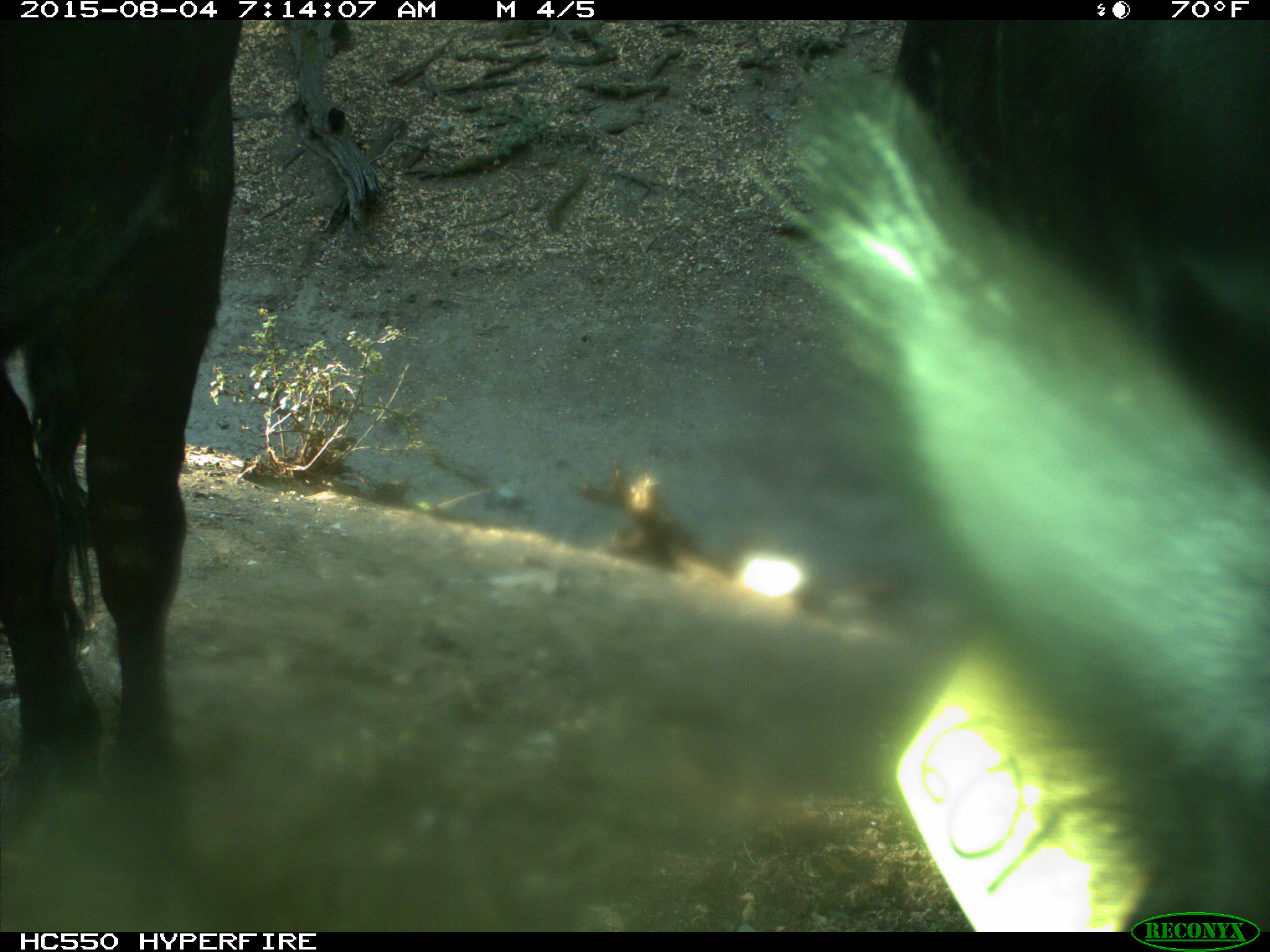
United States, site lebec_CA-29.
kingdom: Animalia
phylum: Chordata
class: Mammalia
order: Artiodactyla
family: Bovidae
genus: Bos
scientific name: Bos taurus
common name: domestic cow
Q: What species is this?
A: Bos taurus (domestic cow).